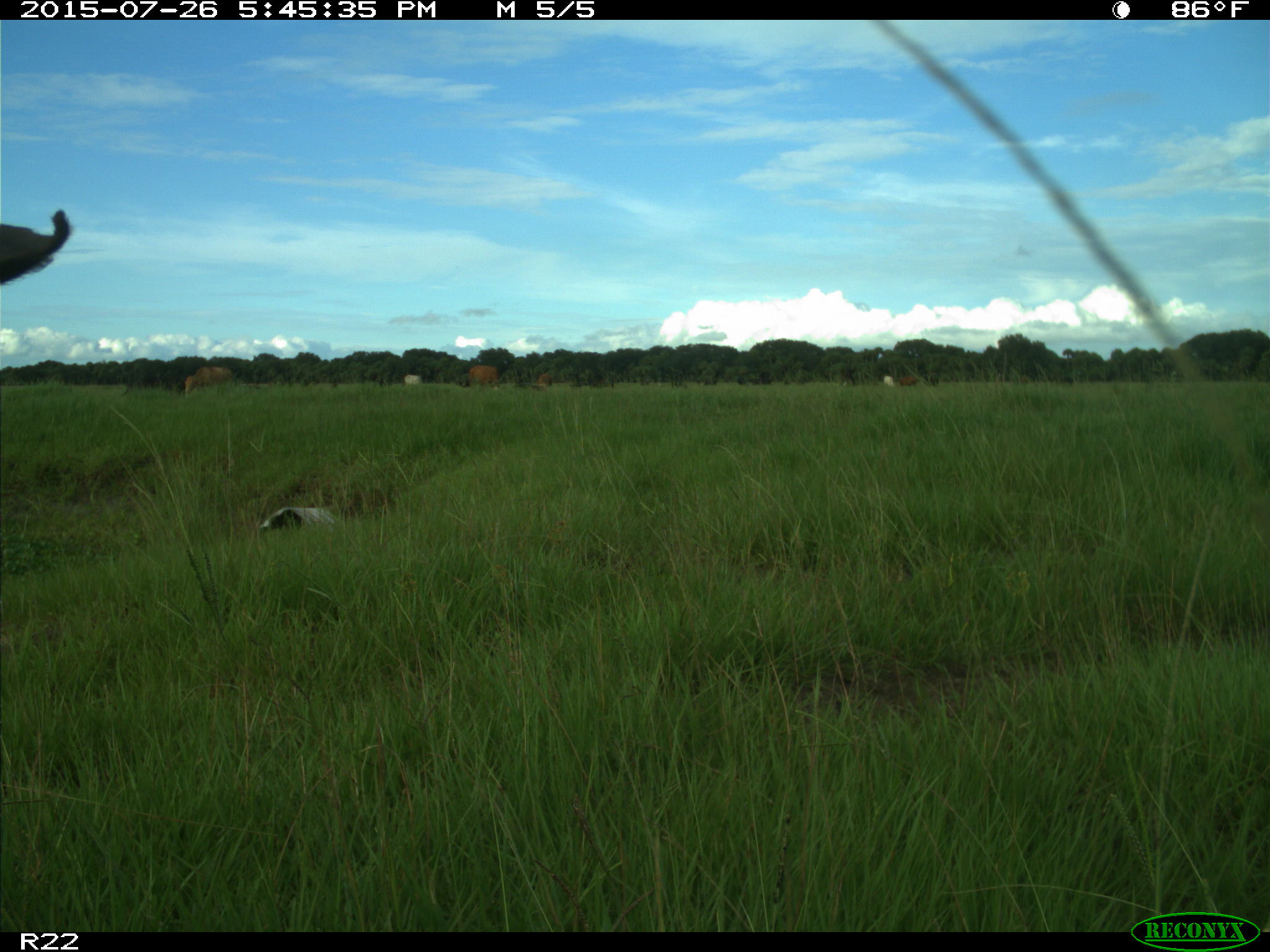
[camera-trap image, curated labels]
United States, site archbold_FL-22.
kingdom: Animalia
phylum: Chordata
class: Mammalia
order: Artiodactyla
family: Bovidae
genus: Bos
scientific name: Bos taurus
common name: domestic cow